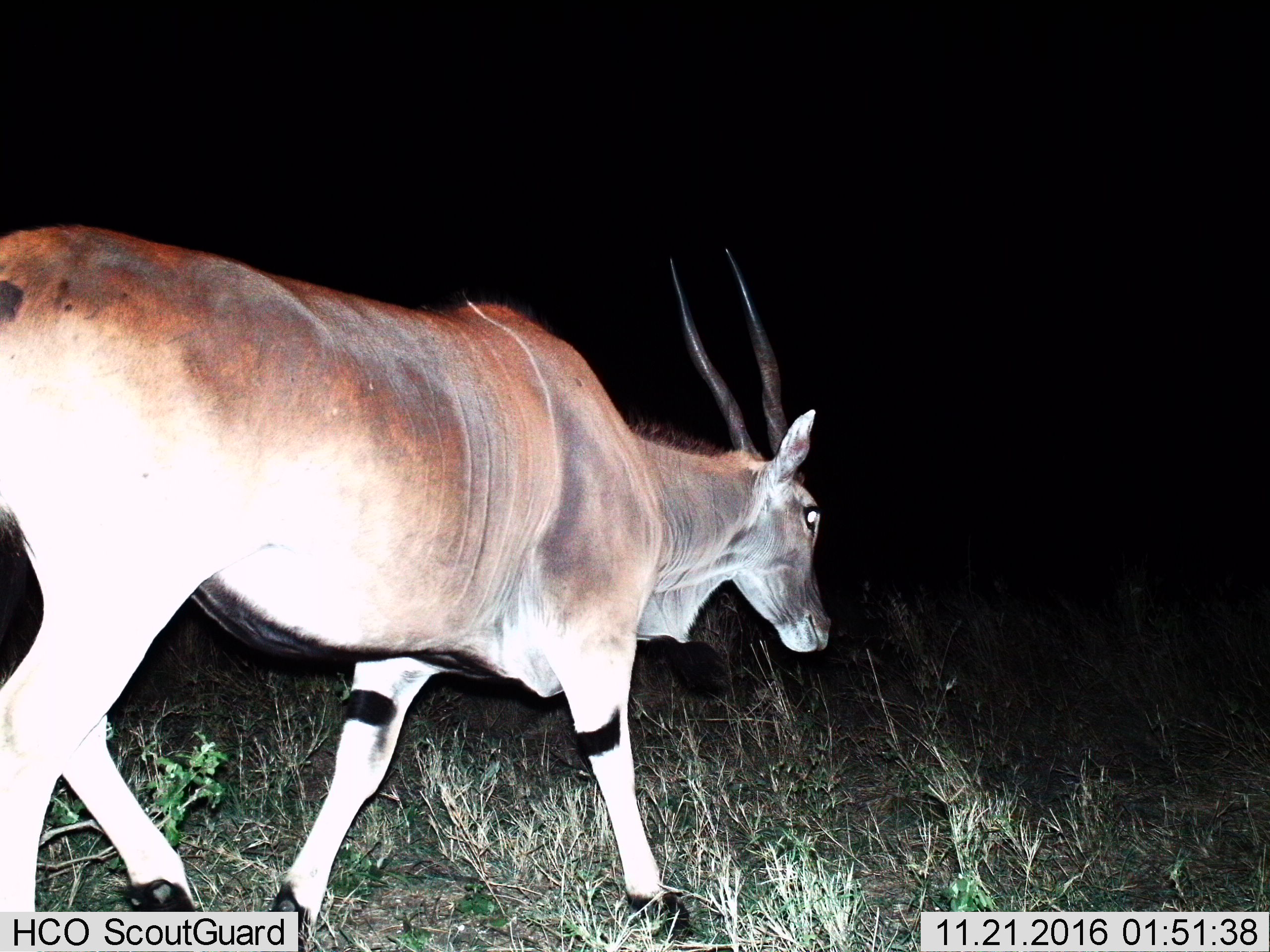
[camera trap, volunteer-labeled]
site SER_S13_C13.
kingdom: Animalia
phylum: Chordata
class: Mammalia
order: Artiodactyla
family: Bovidae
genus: Tragelaphus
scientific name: Tragelaphus oryx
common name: eland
Eland (Tragelaphus oryx), count 1. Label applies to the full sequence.